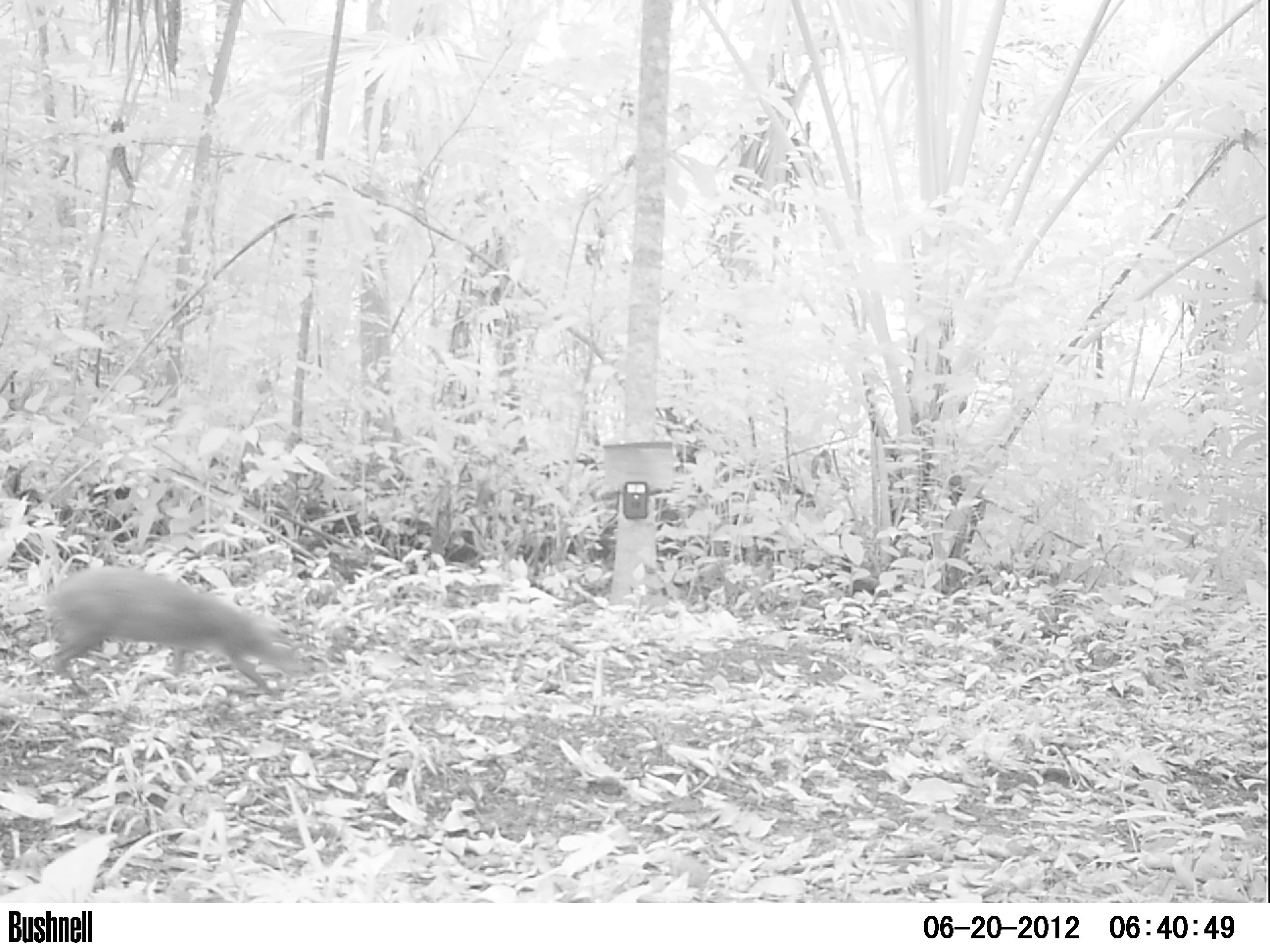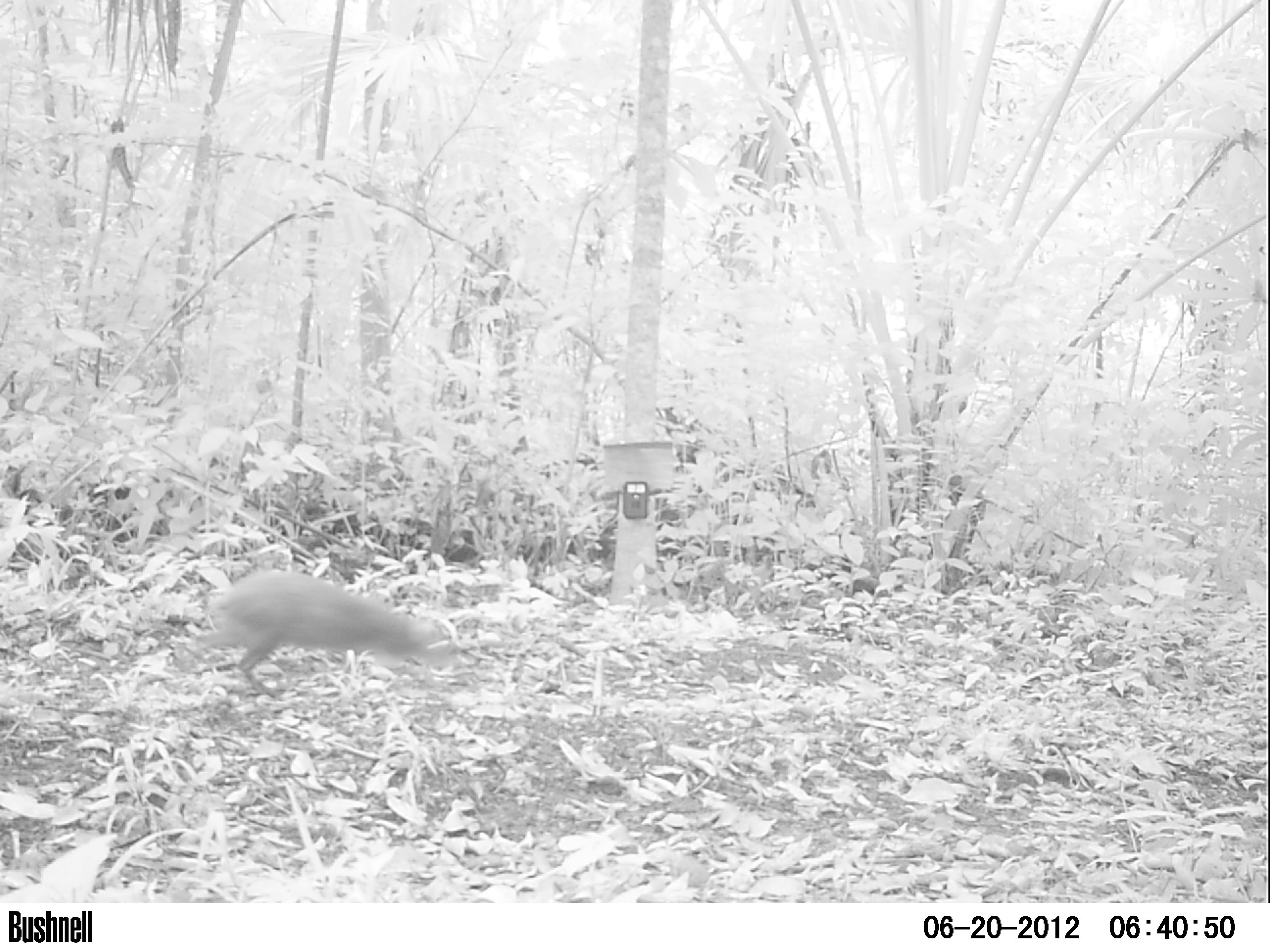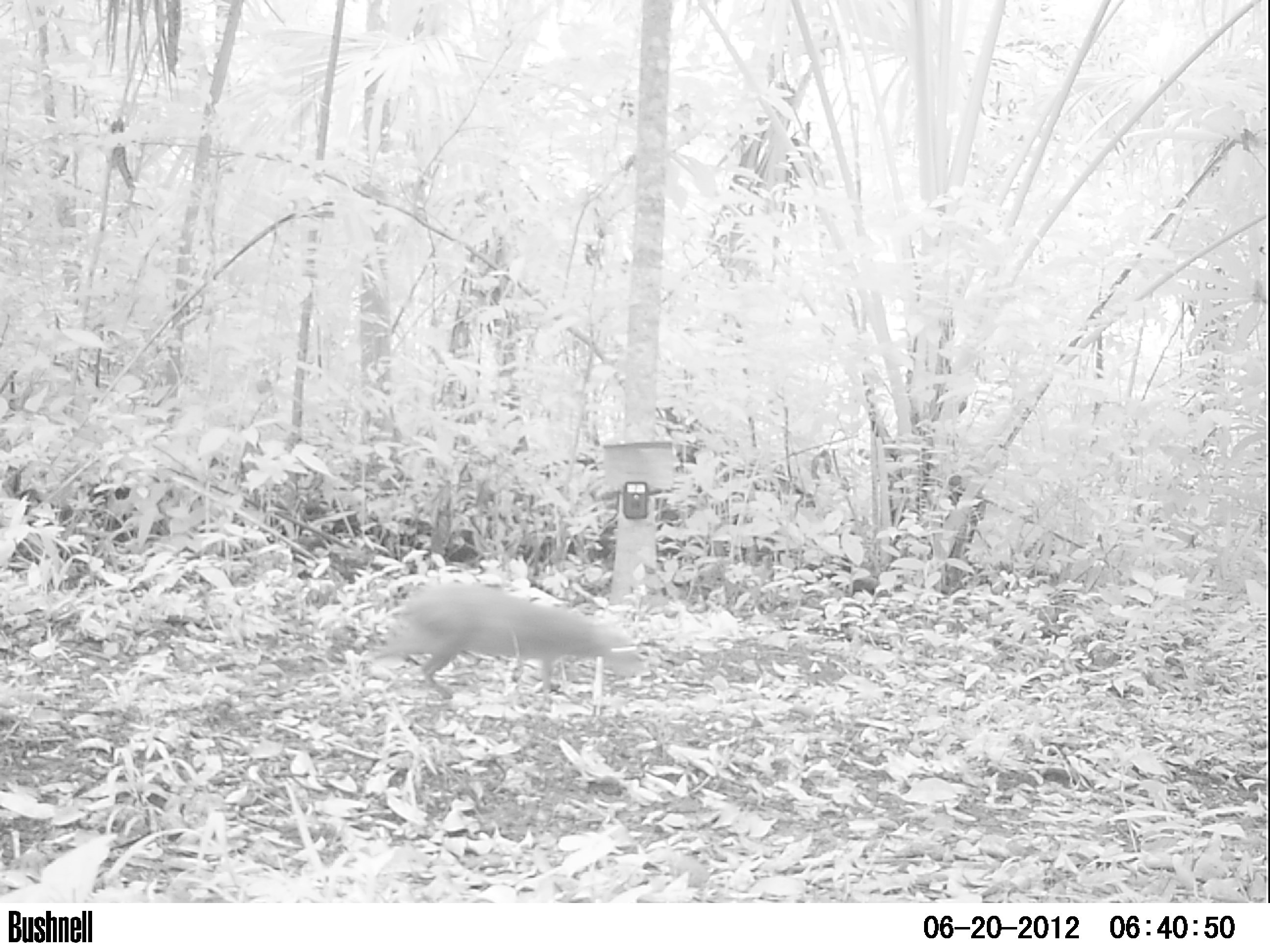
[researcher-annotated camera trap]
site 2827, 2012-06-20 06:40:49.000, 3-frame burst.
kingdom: Animalia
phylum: Chordata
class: Mammalia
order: Rodentia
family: Dasyproctidae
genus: Dasyprocta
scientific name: Dasyprocta punctata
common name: central american agouti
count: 1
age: adult